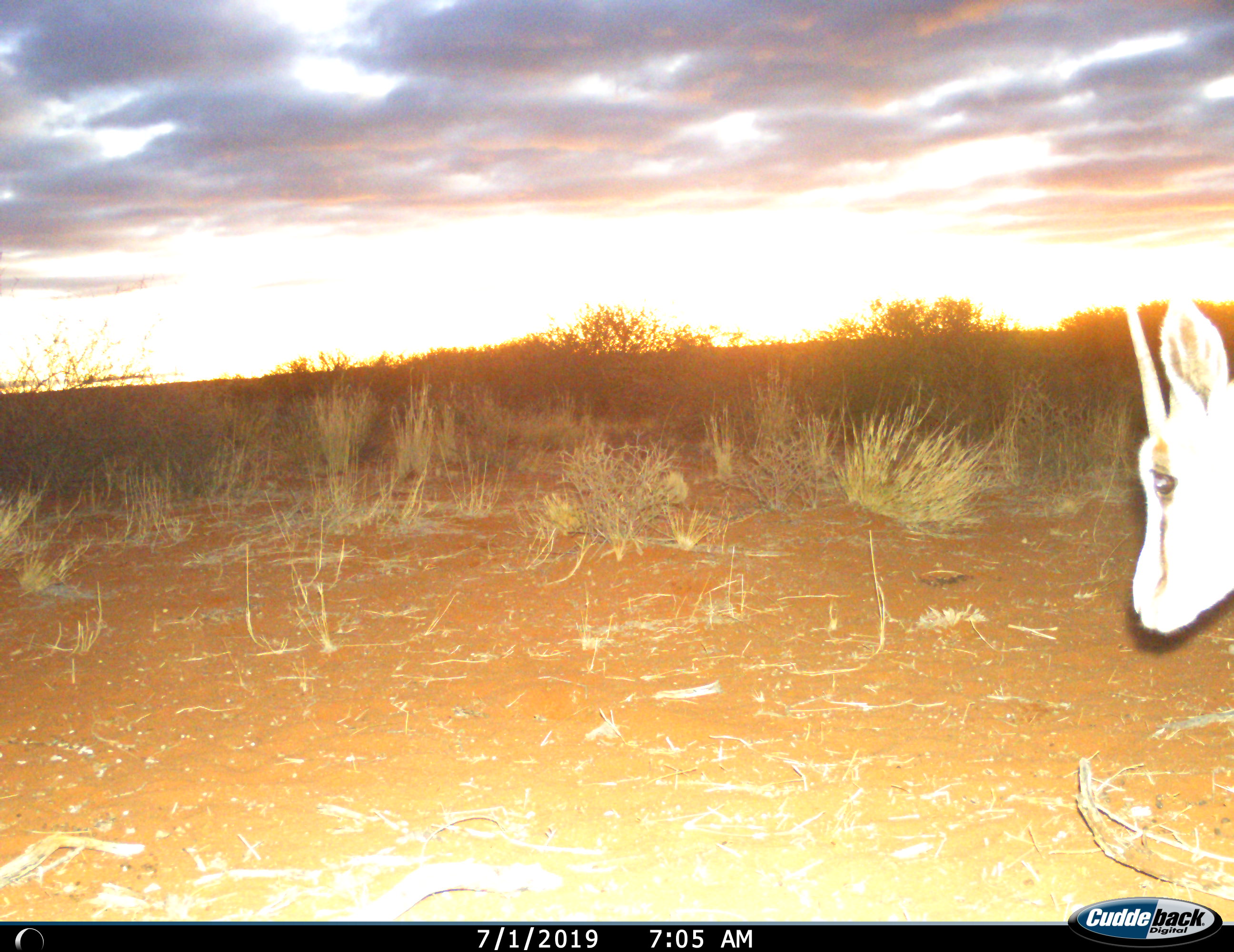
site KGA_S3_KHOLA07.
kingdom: Animalia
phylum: Chordata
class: Mammalia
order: Artiodactyla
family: Bovidae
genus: Antidorcas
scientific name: Antidorcas marsupialis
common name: springbok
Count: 1.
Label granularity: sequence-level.